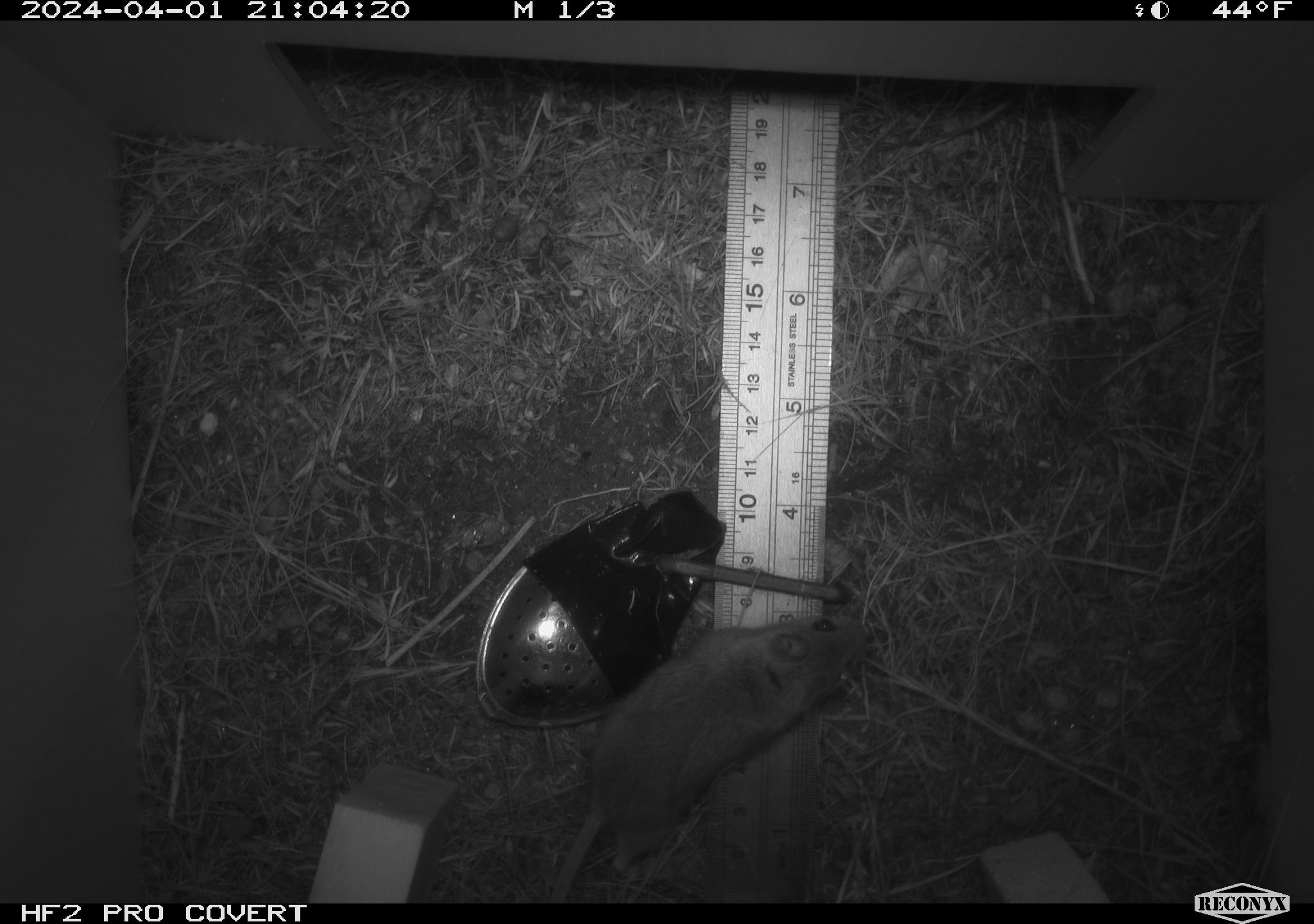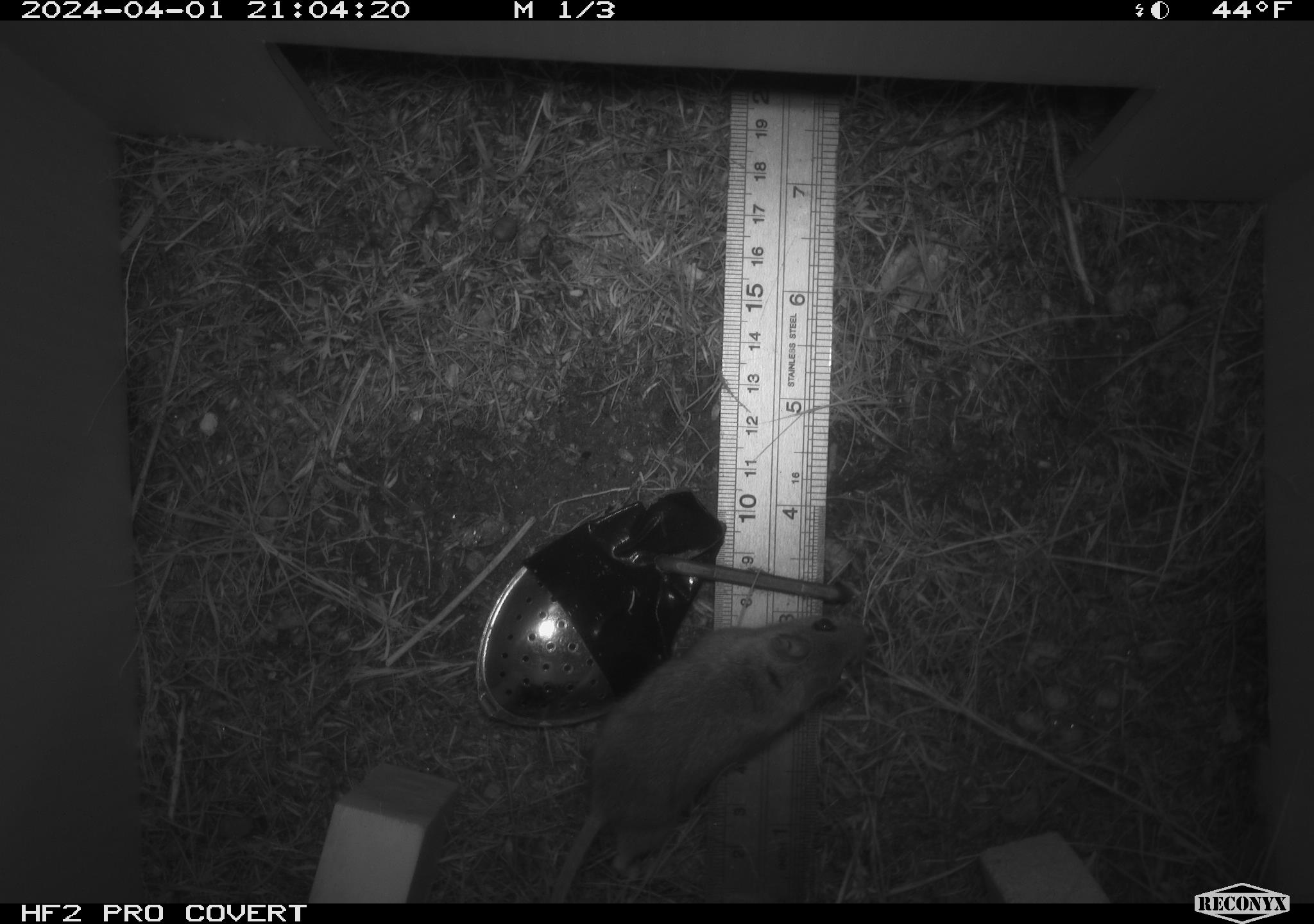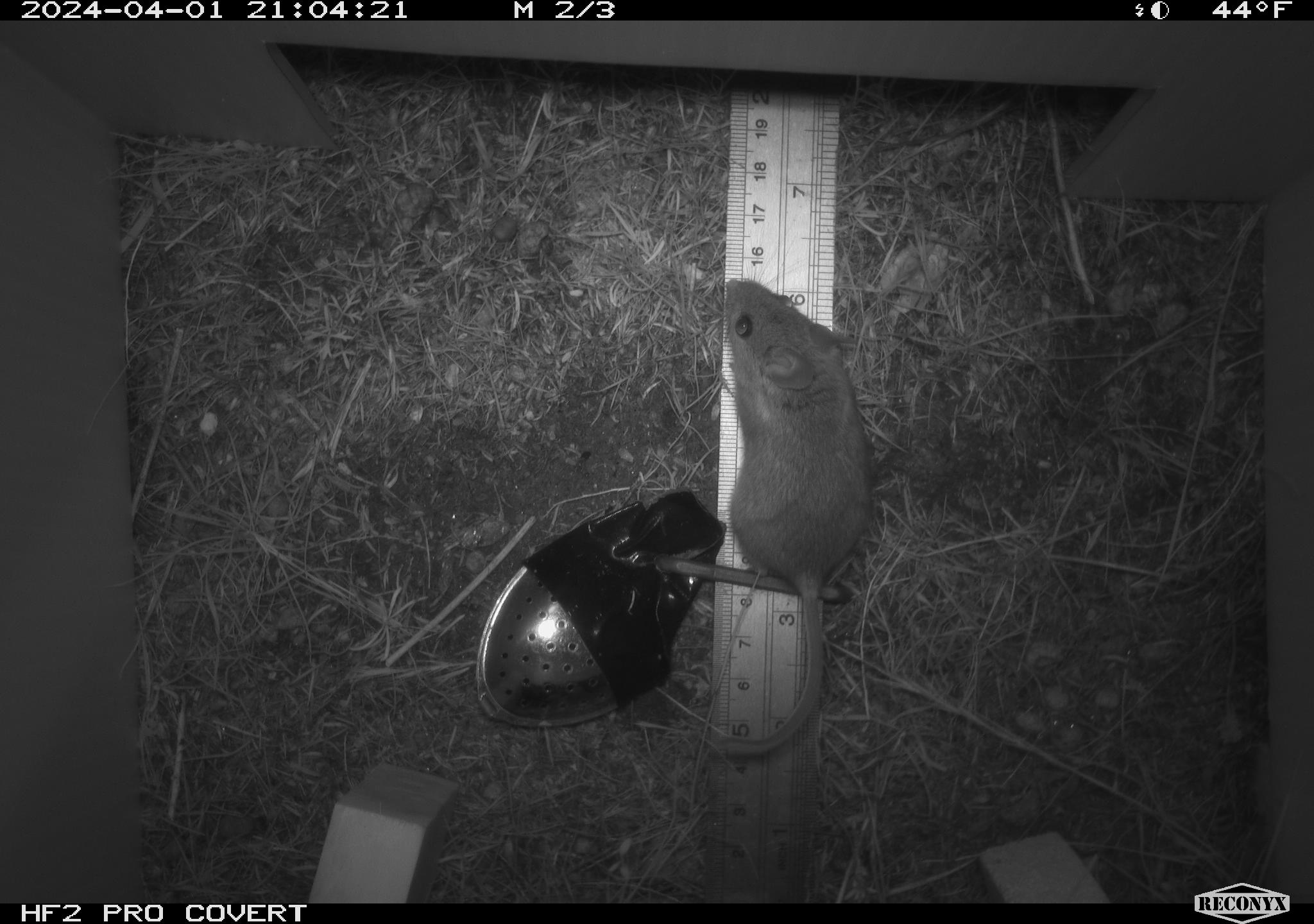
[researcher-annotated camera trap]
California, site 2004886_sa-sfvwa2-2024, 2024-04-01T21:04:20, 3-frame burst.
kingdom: Animalia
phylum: Chordata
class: Mammalia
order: Rodentia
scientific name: Rodentia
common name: mouse species